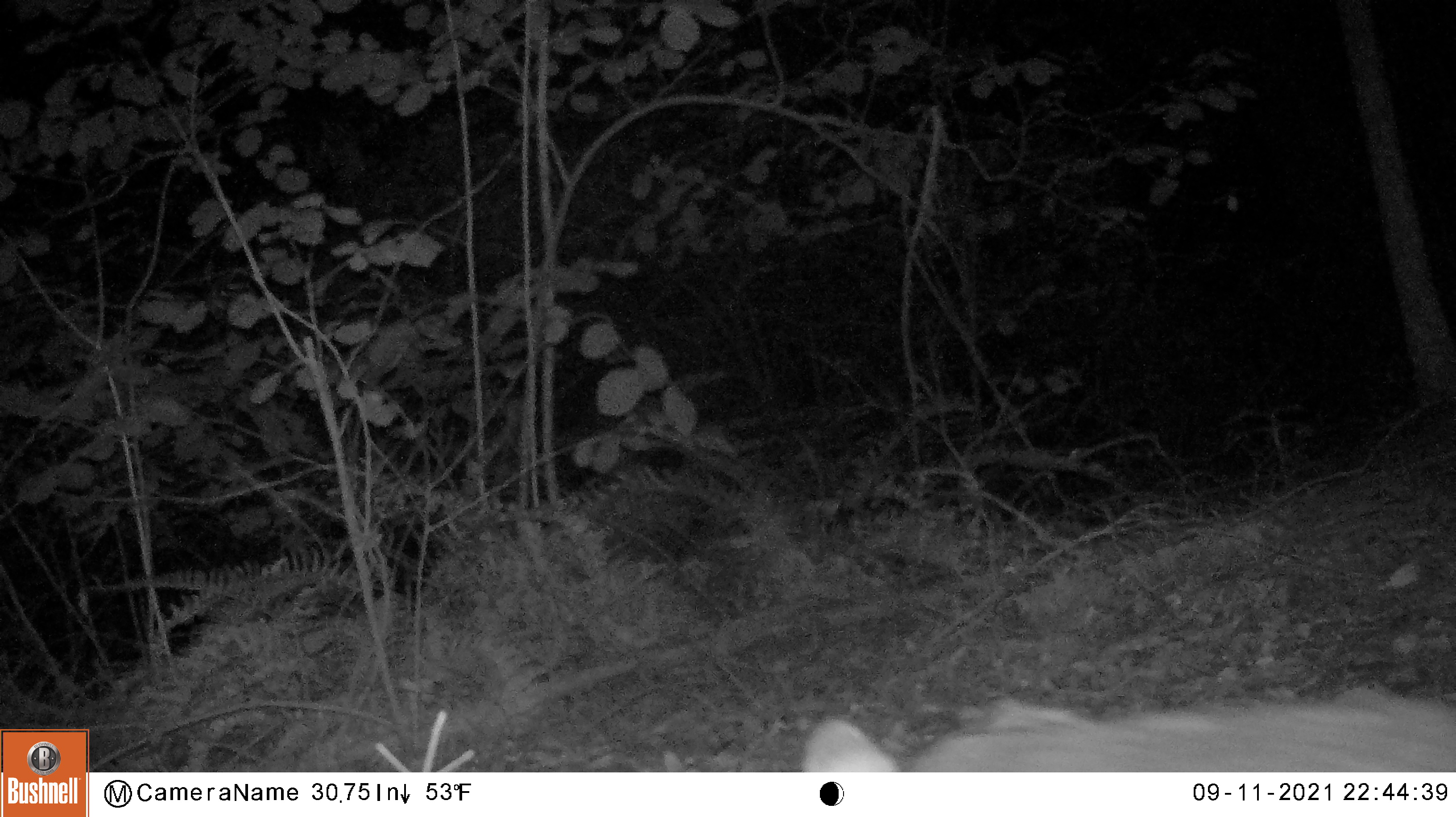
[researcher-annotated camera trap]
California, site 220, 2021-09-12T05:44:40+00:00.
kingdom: Animalia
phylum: Chordata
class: Mammalia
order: Carnivora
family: Canidae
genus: Urocyon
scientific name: Urocyon cinereoargenteus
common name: gray fox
Gray fox (Urocyon cinereoargenteus).